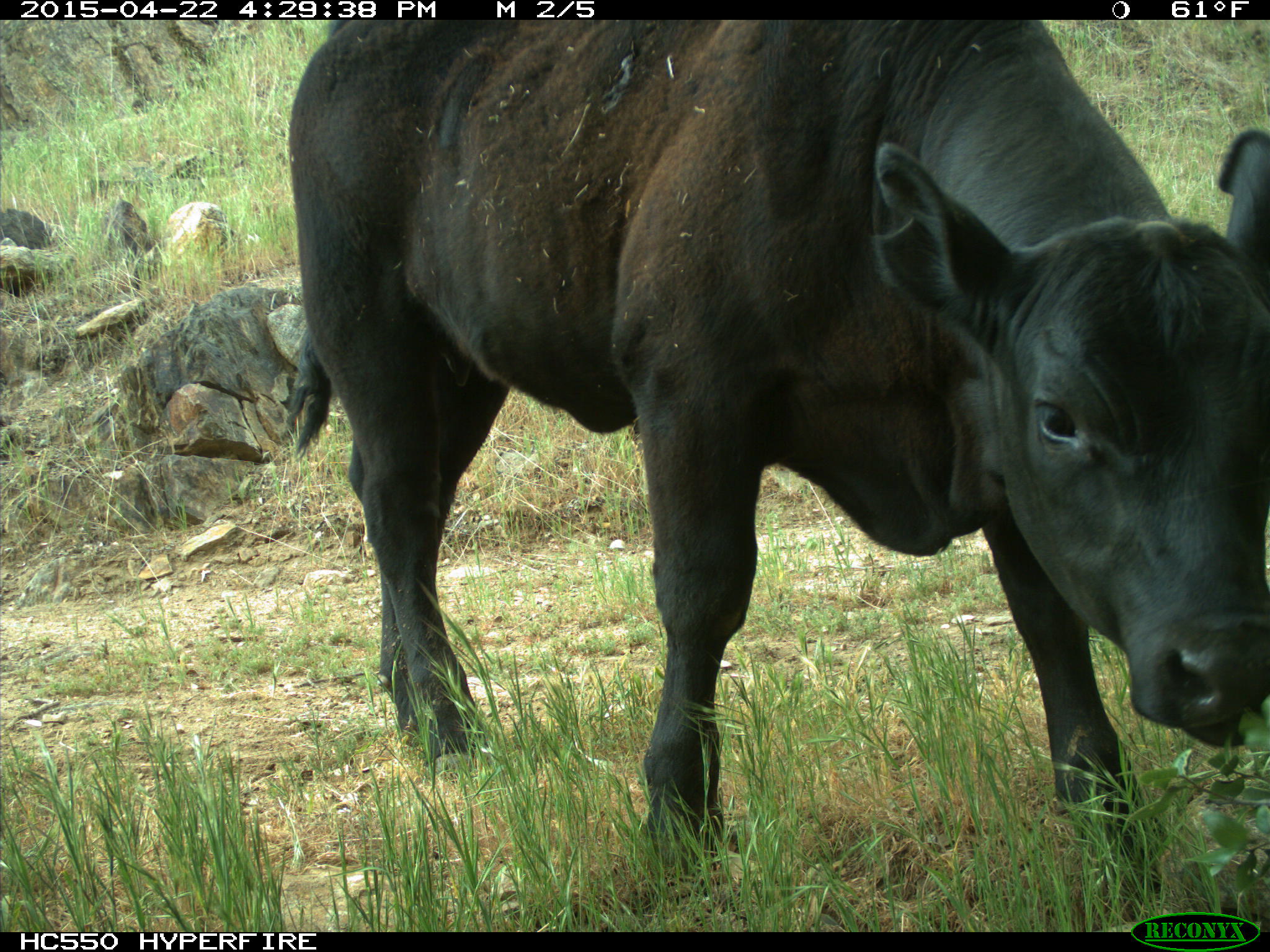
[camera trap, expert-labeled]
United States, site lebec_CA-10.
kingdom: Animalia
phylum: Chordata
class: Mammalia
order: Artiodactyla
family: Bovidae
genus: Bos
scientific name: Bos taurus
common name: domestic cow